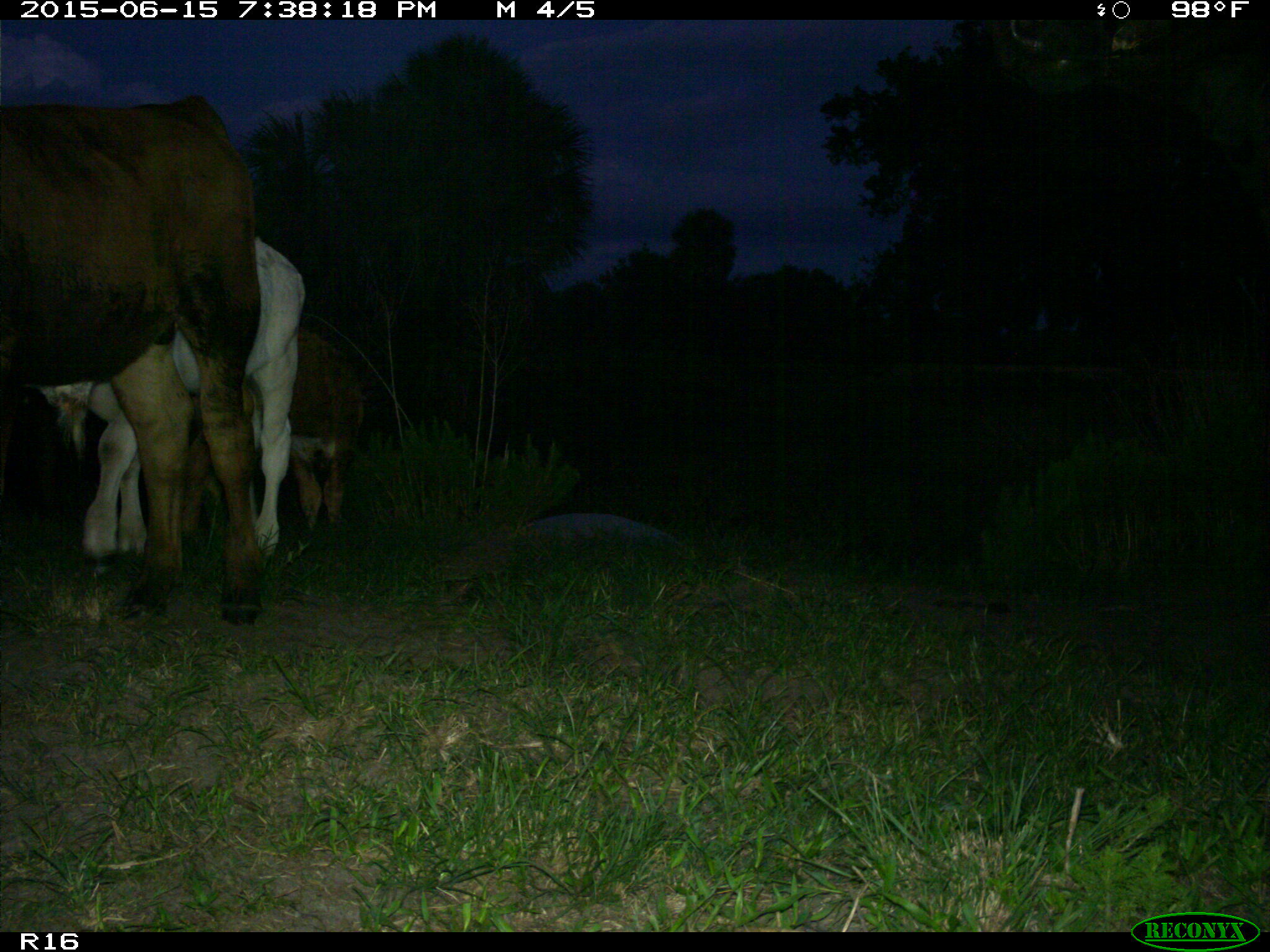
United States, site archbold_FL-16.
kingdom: Animalia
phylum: Chordata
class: Mammalia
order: Artiodactyla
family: Bovidae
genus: Bos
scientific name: Bos taurus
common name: domestic cow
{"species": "Bos taurus (domestic cow)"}